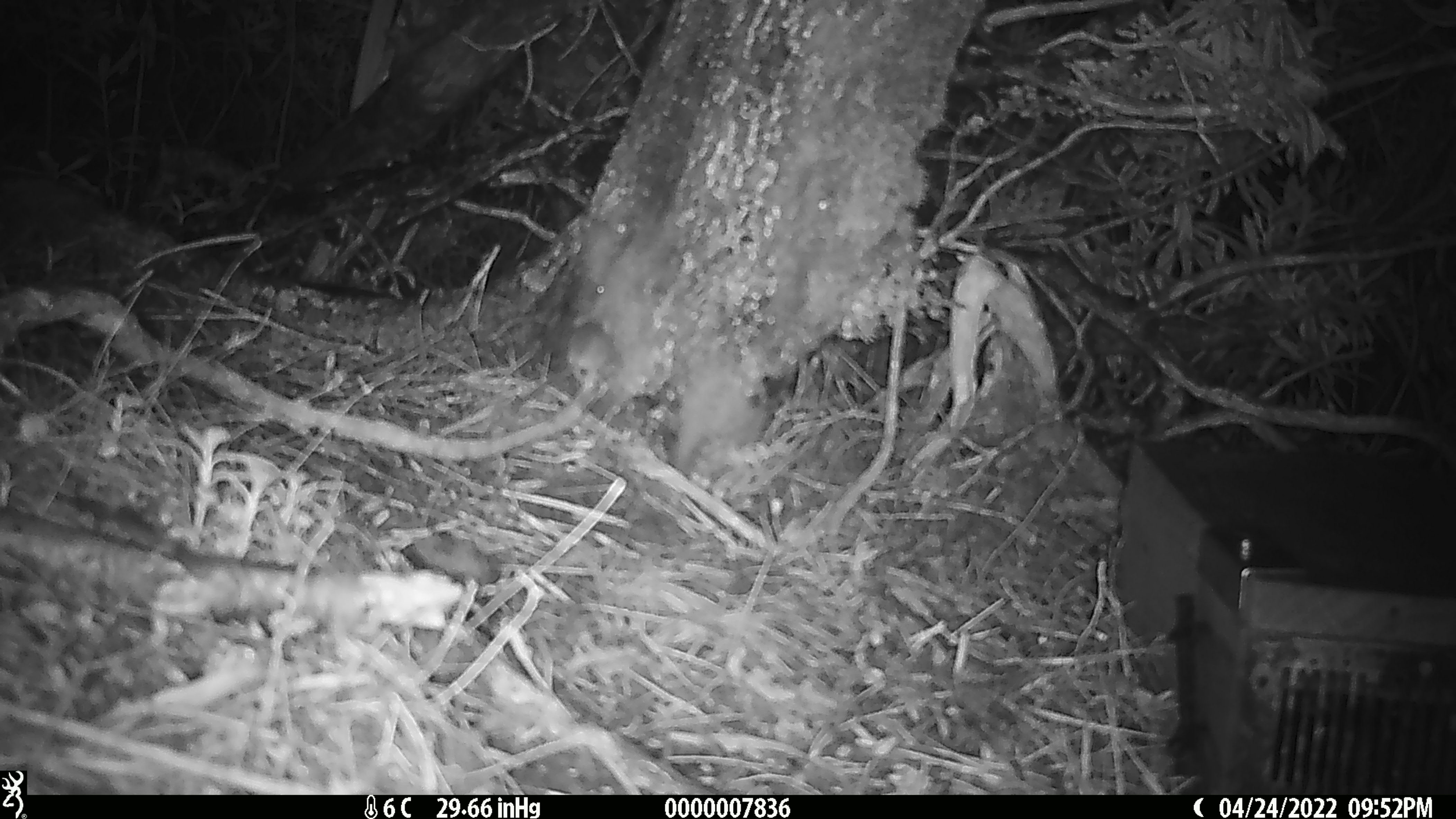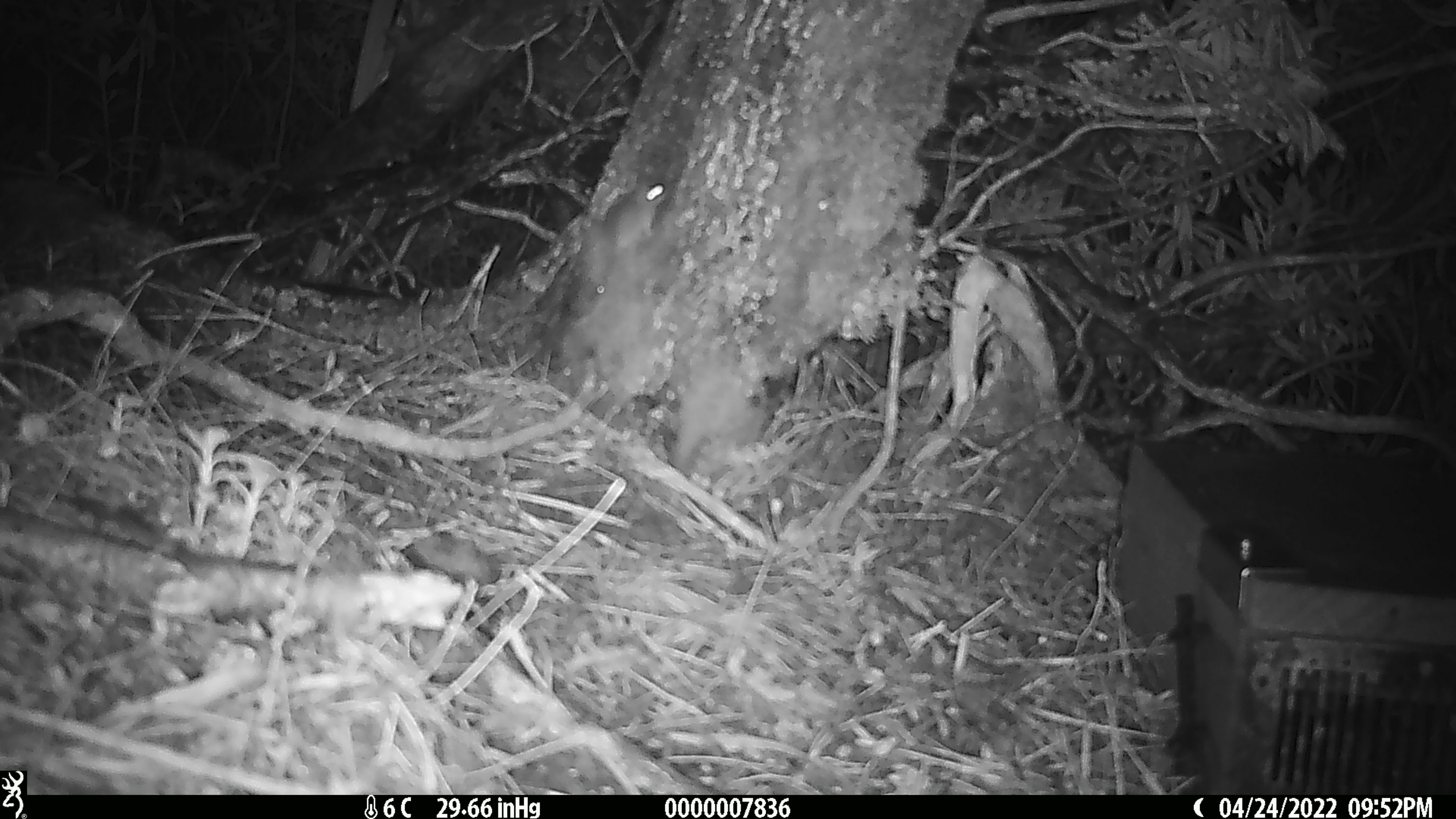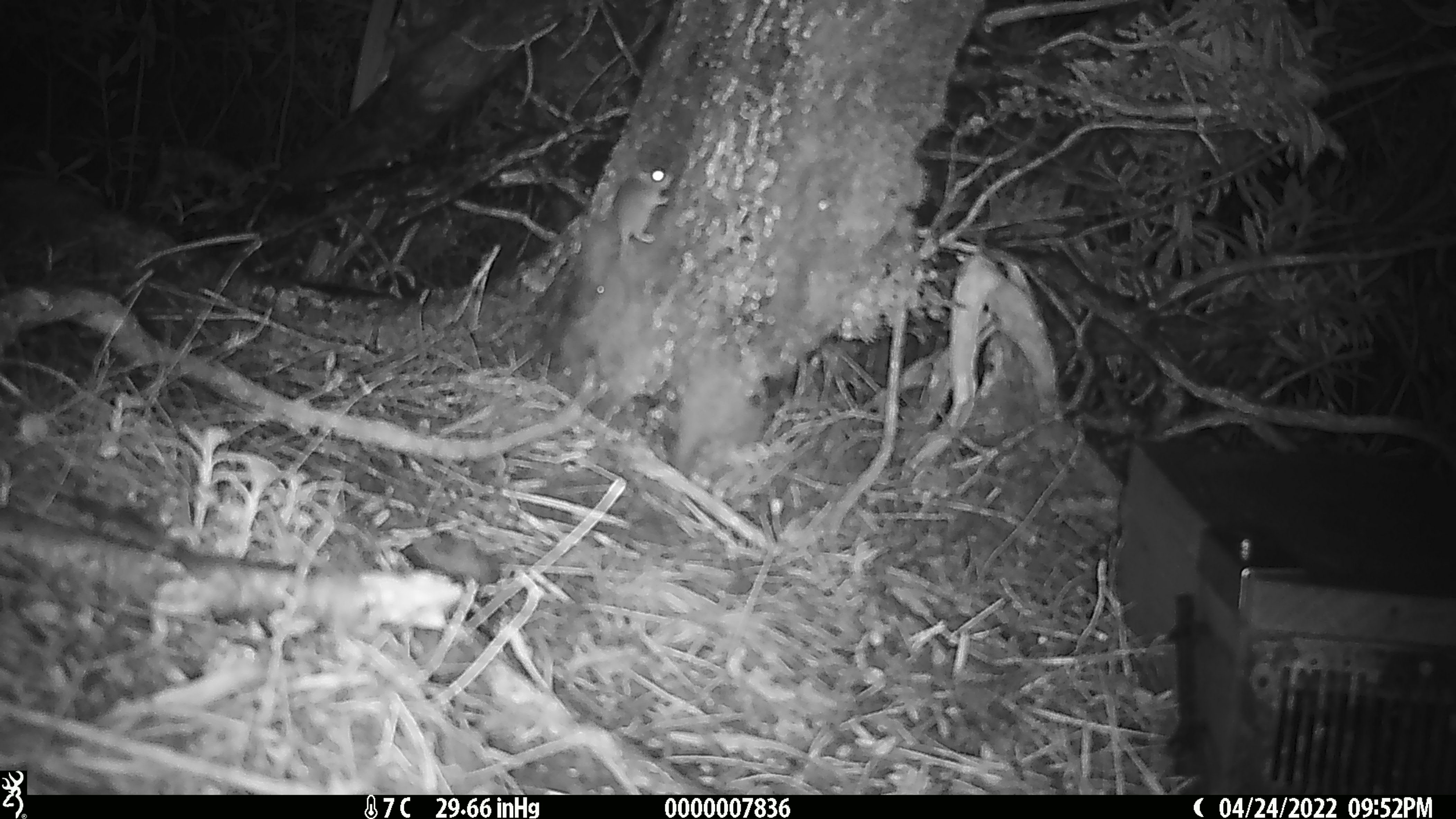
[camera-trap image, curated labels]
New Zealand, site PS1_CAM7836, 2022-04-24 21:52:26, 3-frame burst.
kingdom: Animalia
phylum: Chordata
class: Mammalia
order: Rodentia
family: Muridae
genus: Mus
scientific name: Mus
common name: mouse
Mouse (Mus).